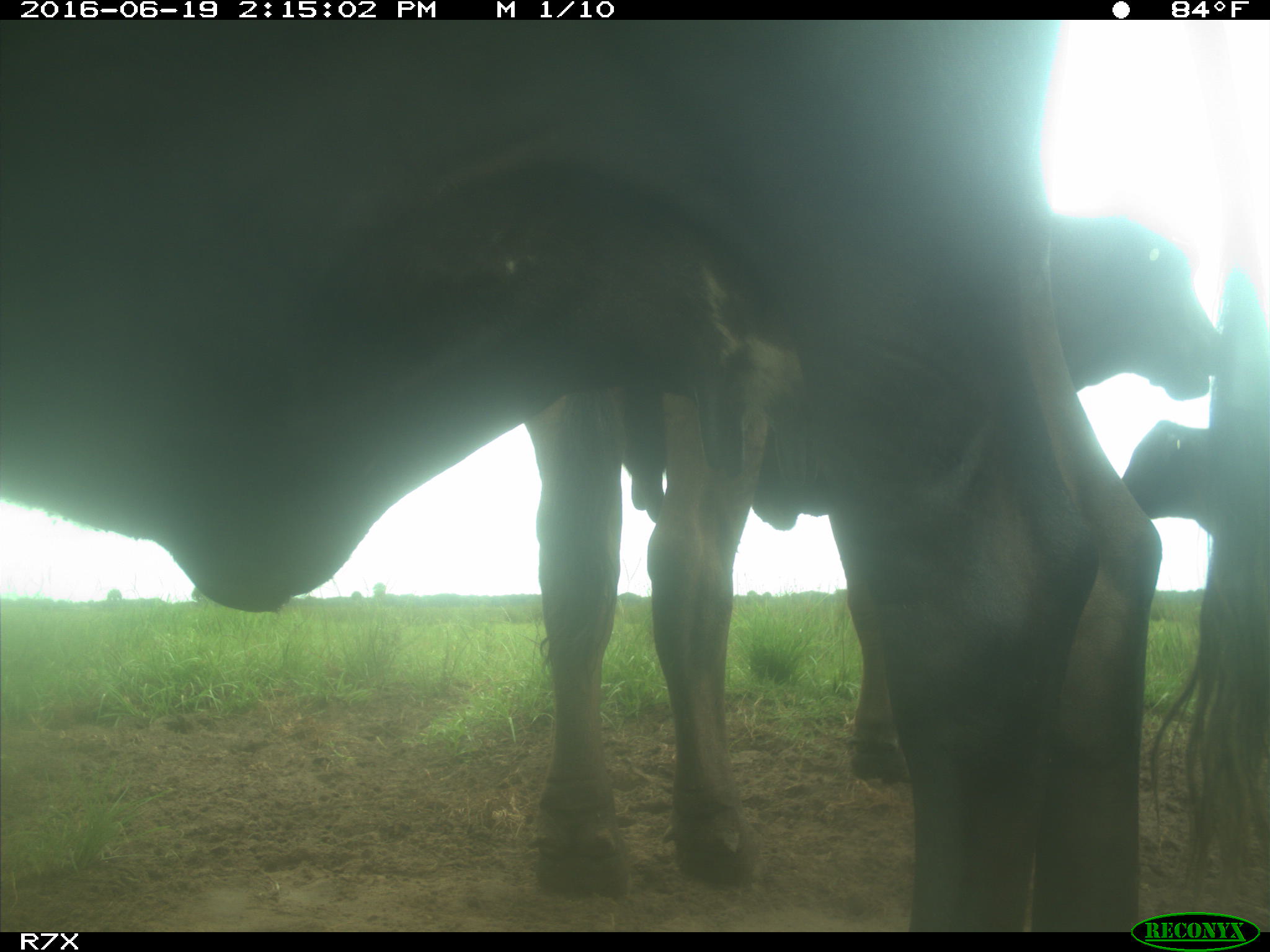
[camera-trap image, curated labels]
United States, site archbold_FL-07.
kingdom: Animalia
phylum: Chordata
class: Mammalia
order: Artiodactyla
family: Bovidae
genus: Bos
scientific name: Bos taurus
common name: domestic cow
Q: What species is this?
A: Bos taurus (domestic cow).